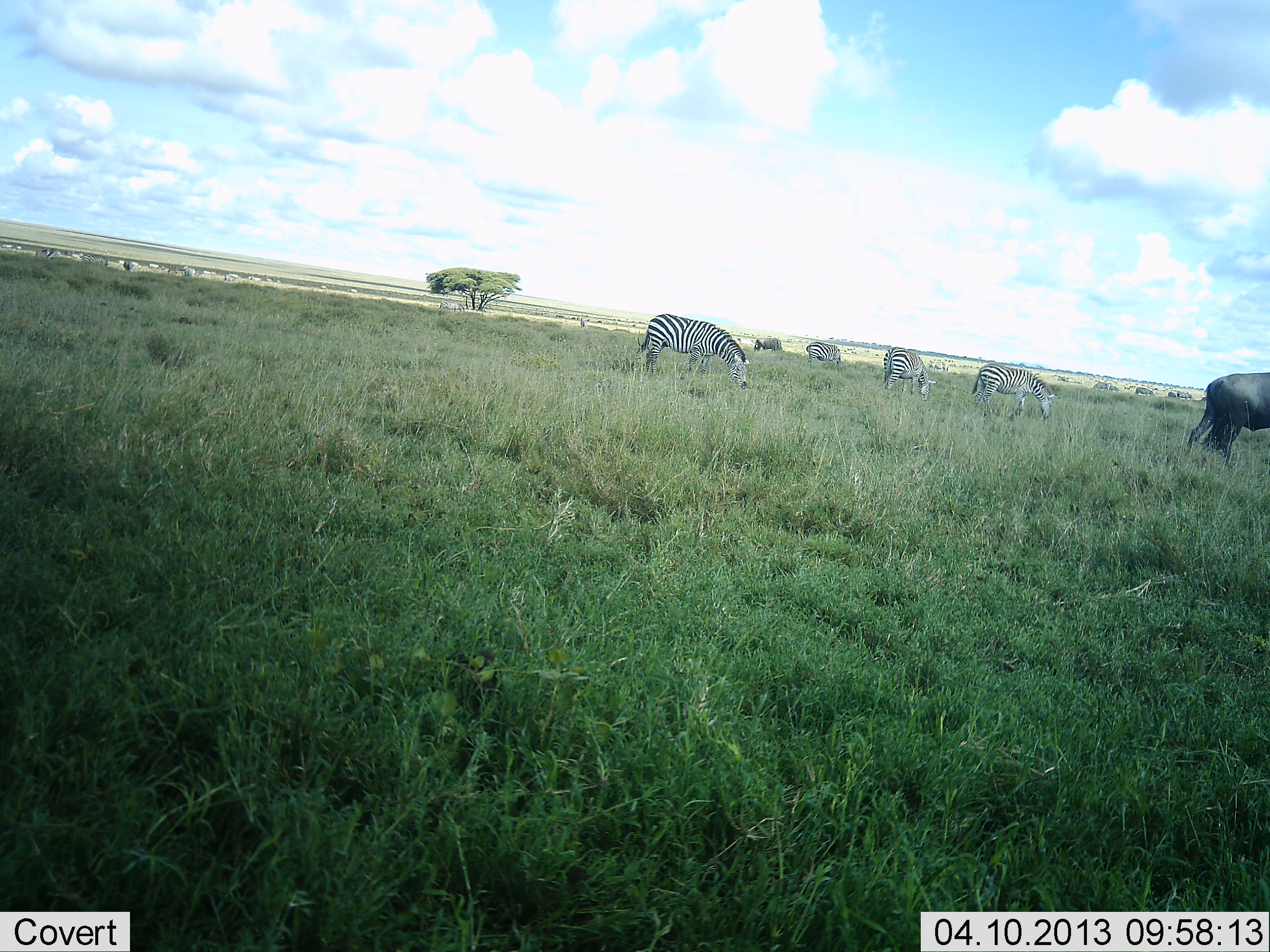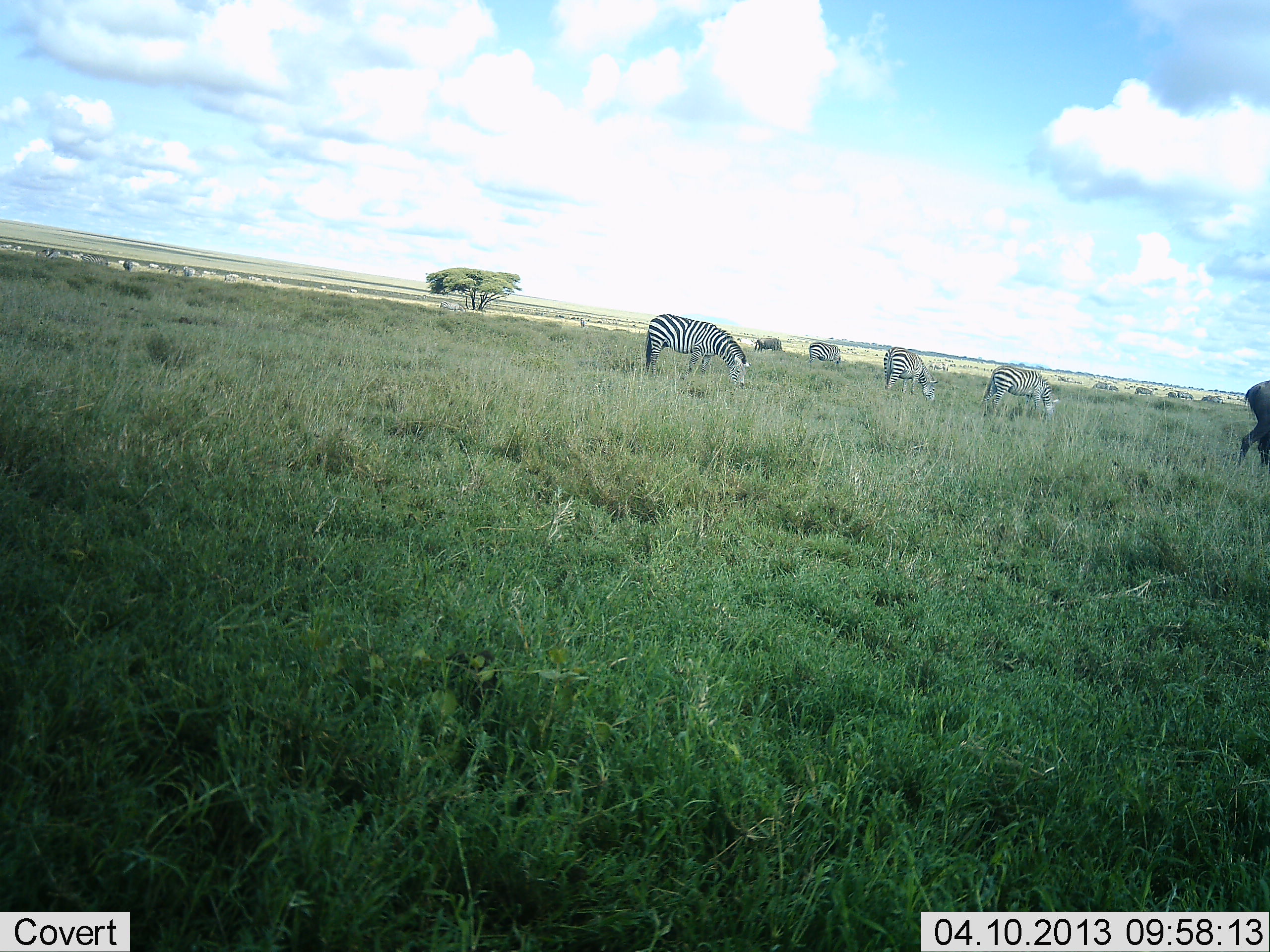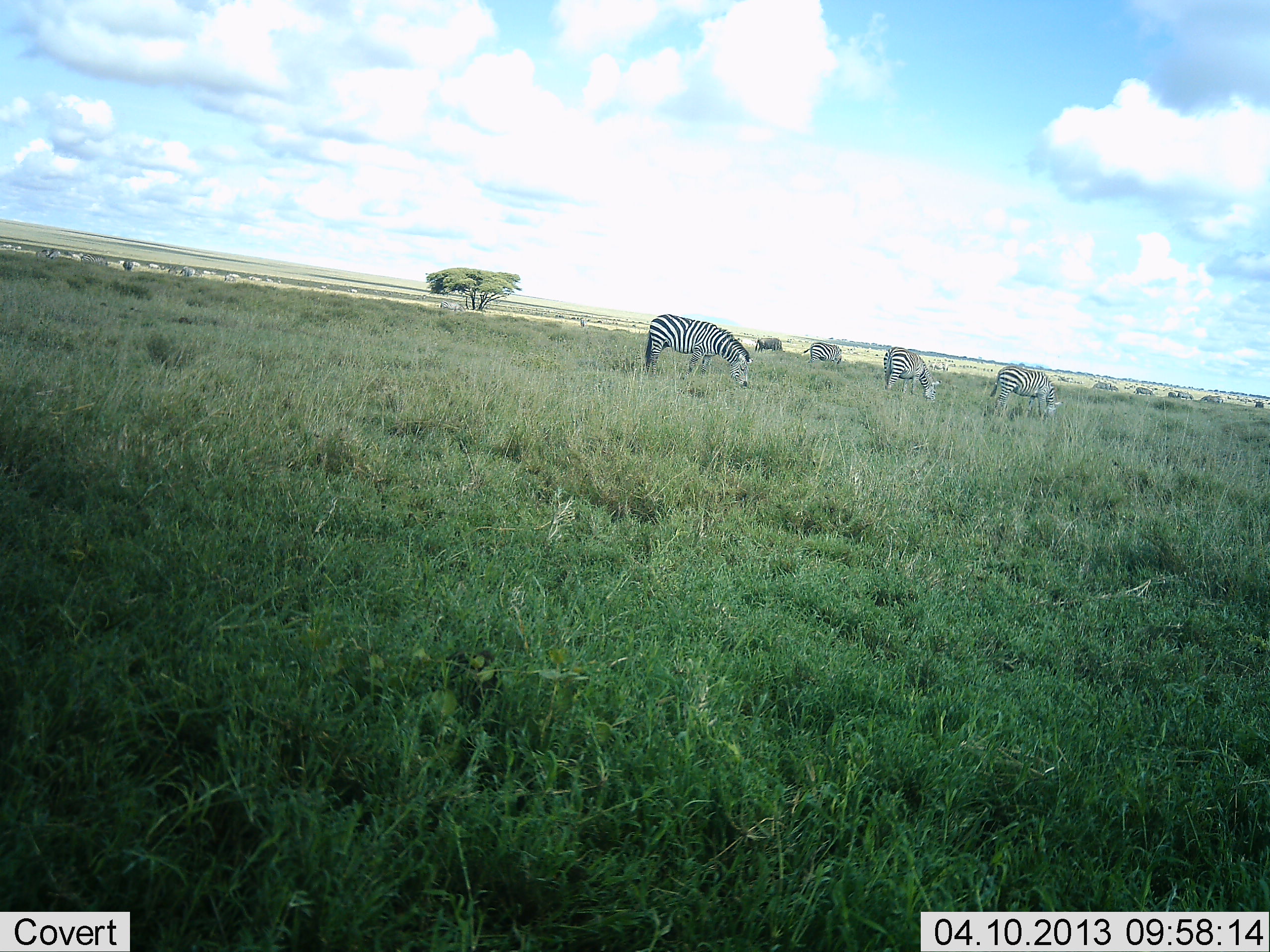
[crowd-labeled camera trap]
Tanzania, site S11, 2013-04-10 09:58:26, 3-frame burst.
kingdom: Animalia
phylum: Chordata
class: Mammalia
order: Artiodactyla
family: Bovidae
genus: Connochaetes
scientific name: Connochaetes taurinus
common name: blue wildebeest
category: wildebeest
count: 1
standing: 8%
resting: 0%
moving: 92%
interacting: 0%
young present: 0%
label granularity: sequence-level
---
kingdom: Animalia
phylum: Chordata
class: Mammalia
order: Perissodactyla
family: Equidae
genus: Equus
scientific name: Equus quagga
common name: plains zebra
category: zebra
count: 4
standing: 28%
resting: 3%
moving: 5%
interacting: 0%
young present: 0%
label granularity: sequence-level